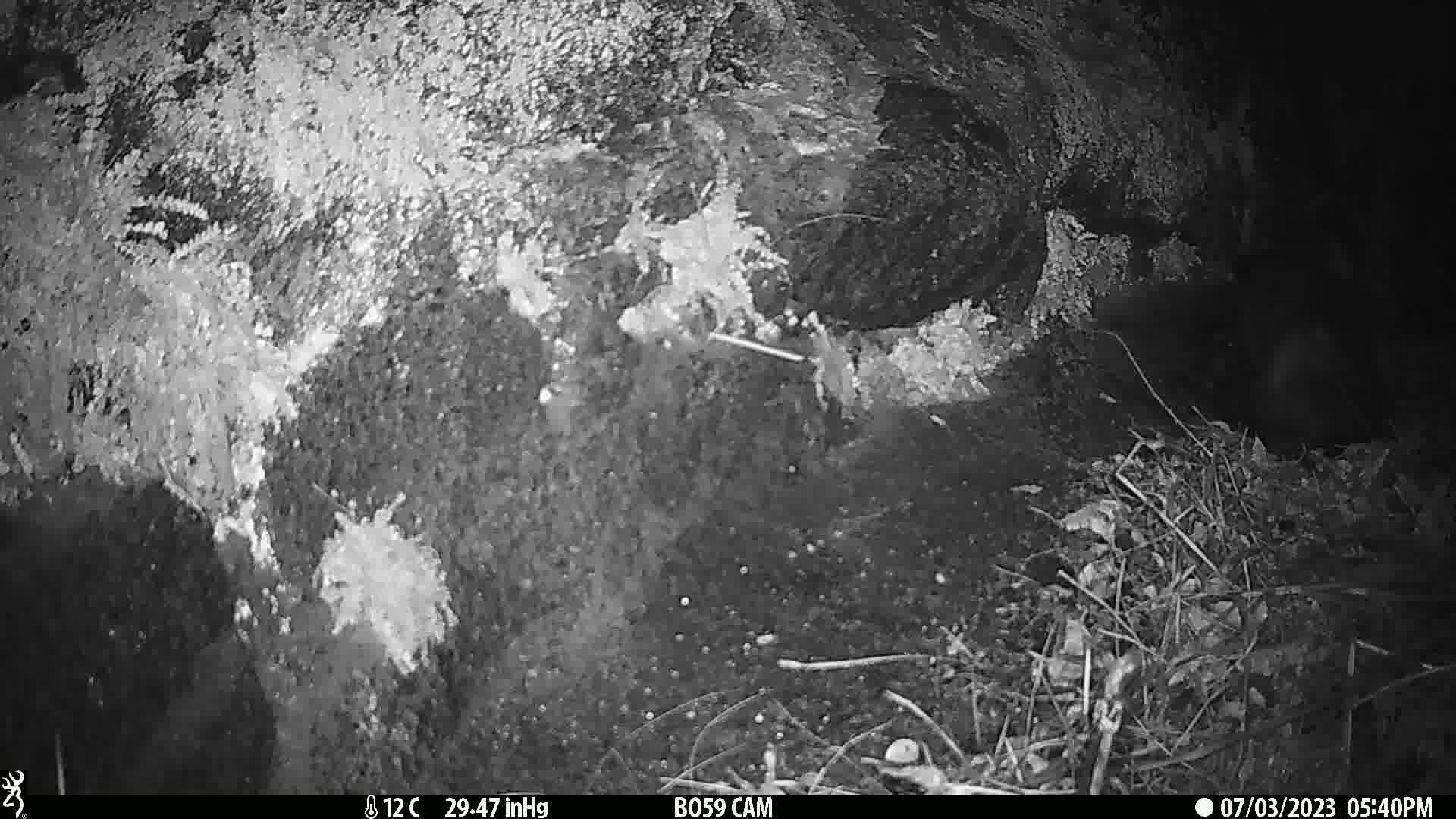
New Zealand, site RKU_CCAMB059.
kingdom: Animalia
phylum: Chordata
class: Mammalia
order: Carnivora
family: Felidae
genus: Felis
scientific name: Felis catus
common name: domestic cat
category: cat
Cat (domestic cat) (Felis catus).